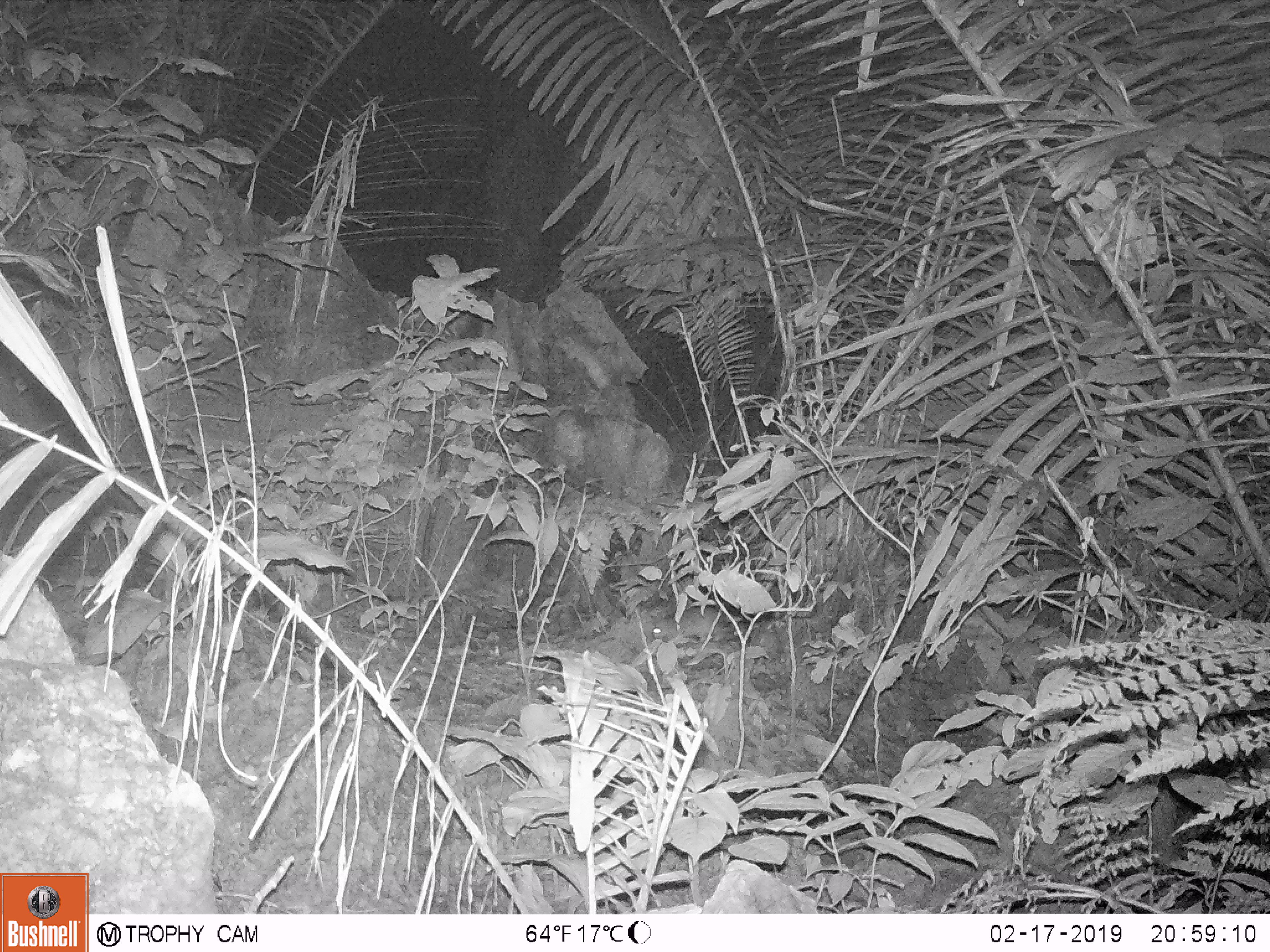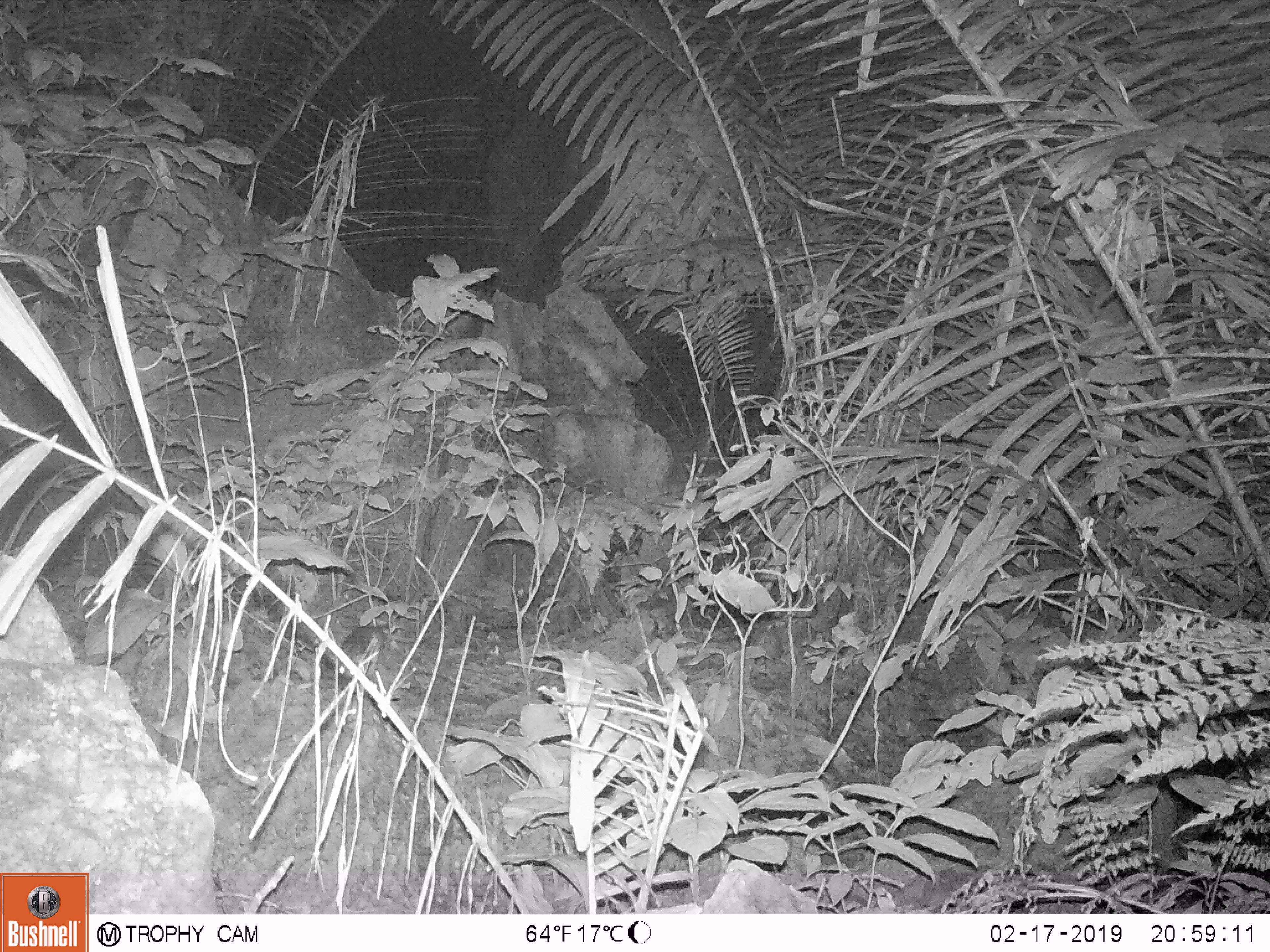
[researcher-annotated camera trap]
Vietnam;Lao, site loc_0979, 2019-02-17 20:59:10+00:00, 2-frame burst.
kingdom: Animalia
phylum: Chordata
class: Mammalia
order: Rodentia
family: Muridae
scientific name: Muridae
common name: old-world mice and rats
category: unidentified murid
Unidentified murid (old-world mice and rats) (Muridae). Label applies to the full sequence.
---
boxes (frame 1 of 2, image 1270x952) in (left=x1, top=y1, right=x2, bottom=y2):
unidentified murid: (left=653, top=608, right=734, bottom=642)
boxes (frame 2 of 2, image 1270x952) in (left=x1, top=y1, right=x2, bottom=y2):
unidentified murid: (left=337, top=622, right=389, bottom=678)